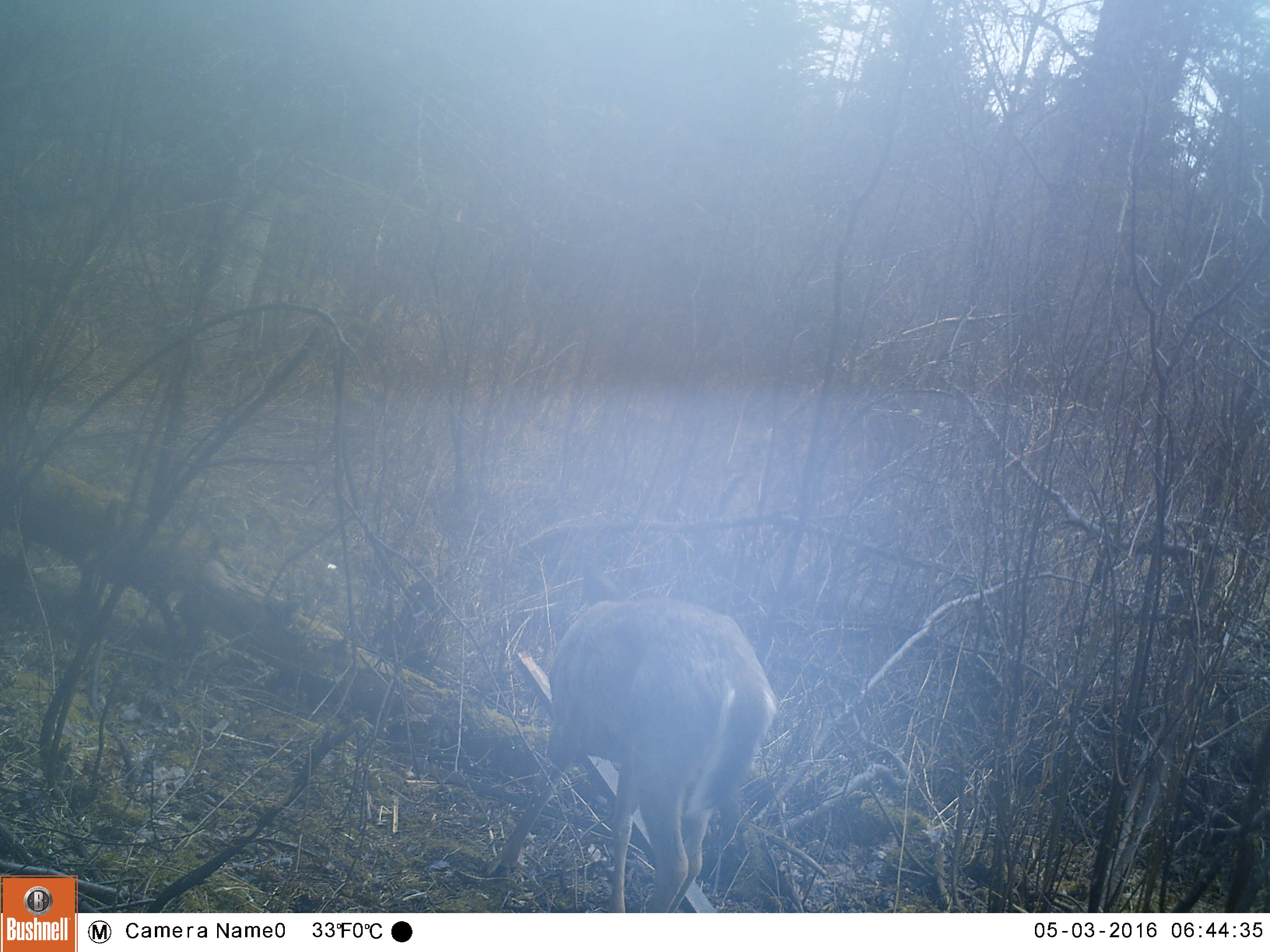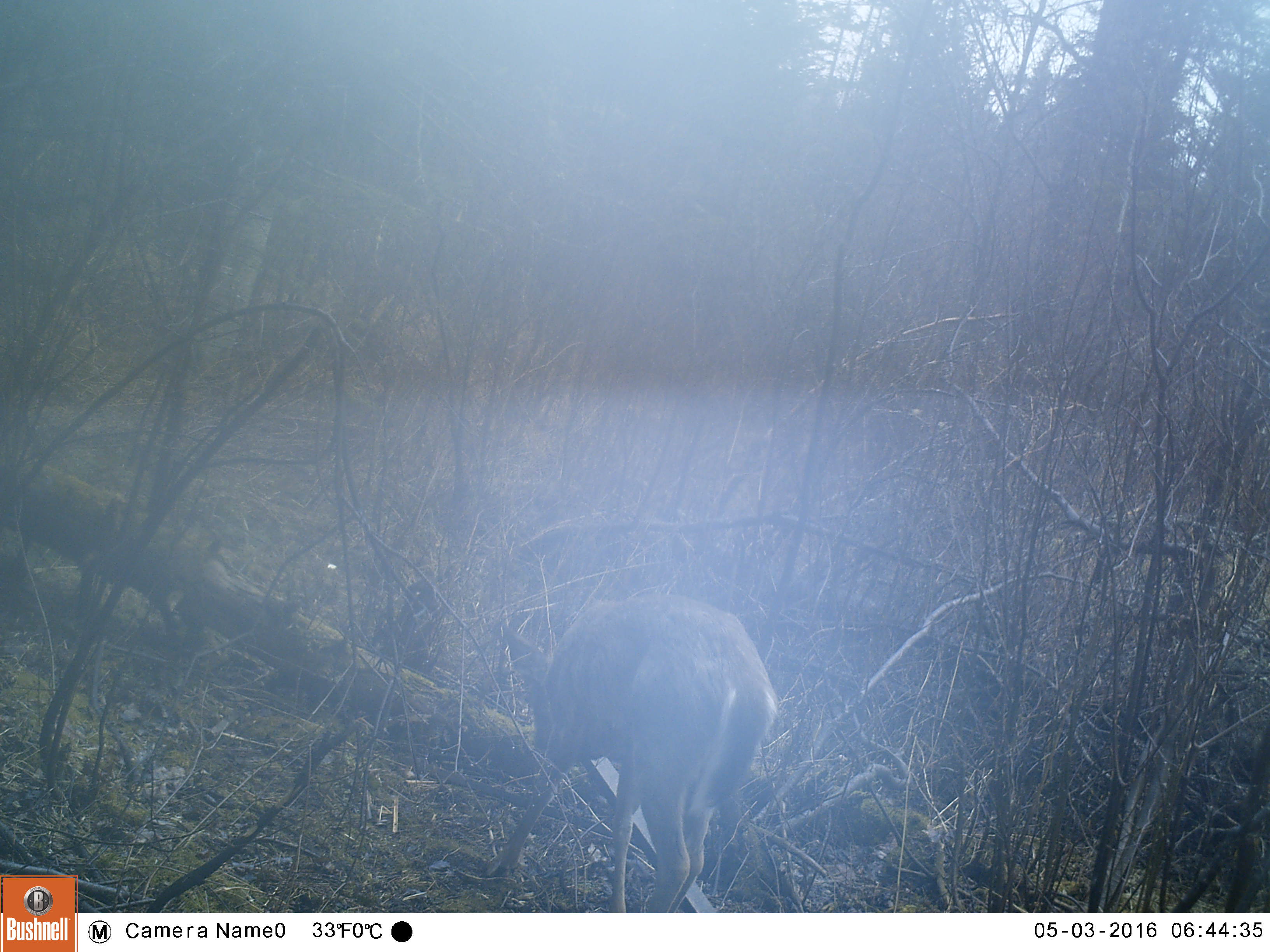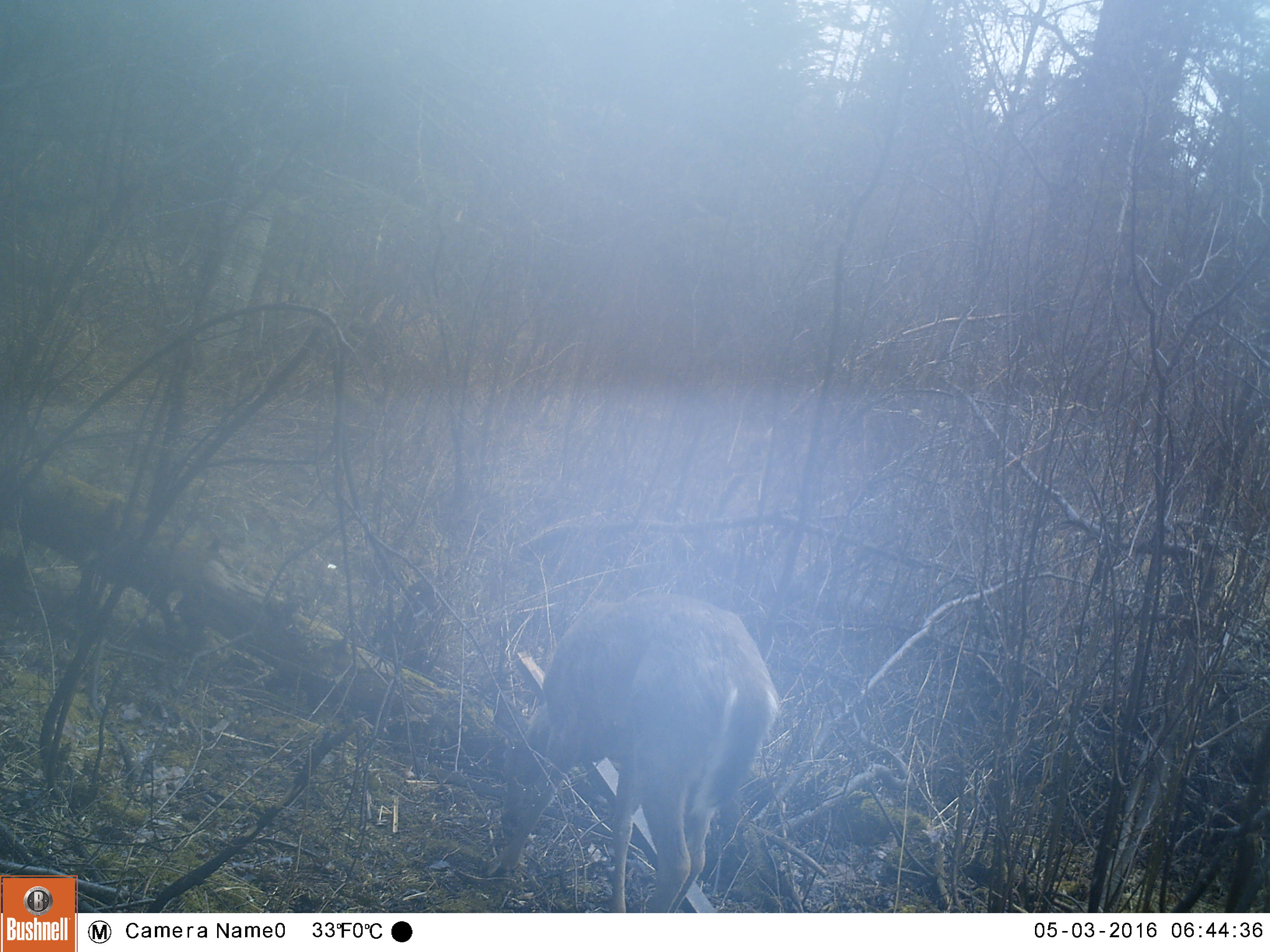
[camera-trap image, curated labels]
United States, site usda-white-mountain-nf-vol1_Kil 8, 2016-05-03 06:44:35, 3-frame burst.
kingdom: Animalia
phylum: Chordata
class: Mammalia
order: Artiodactyla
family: Cervidae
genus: Odocoileus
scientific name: Odocoileus virginianus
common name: white-tailed deer